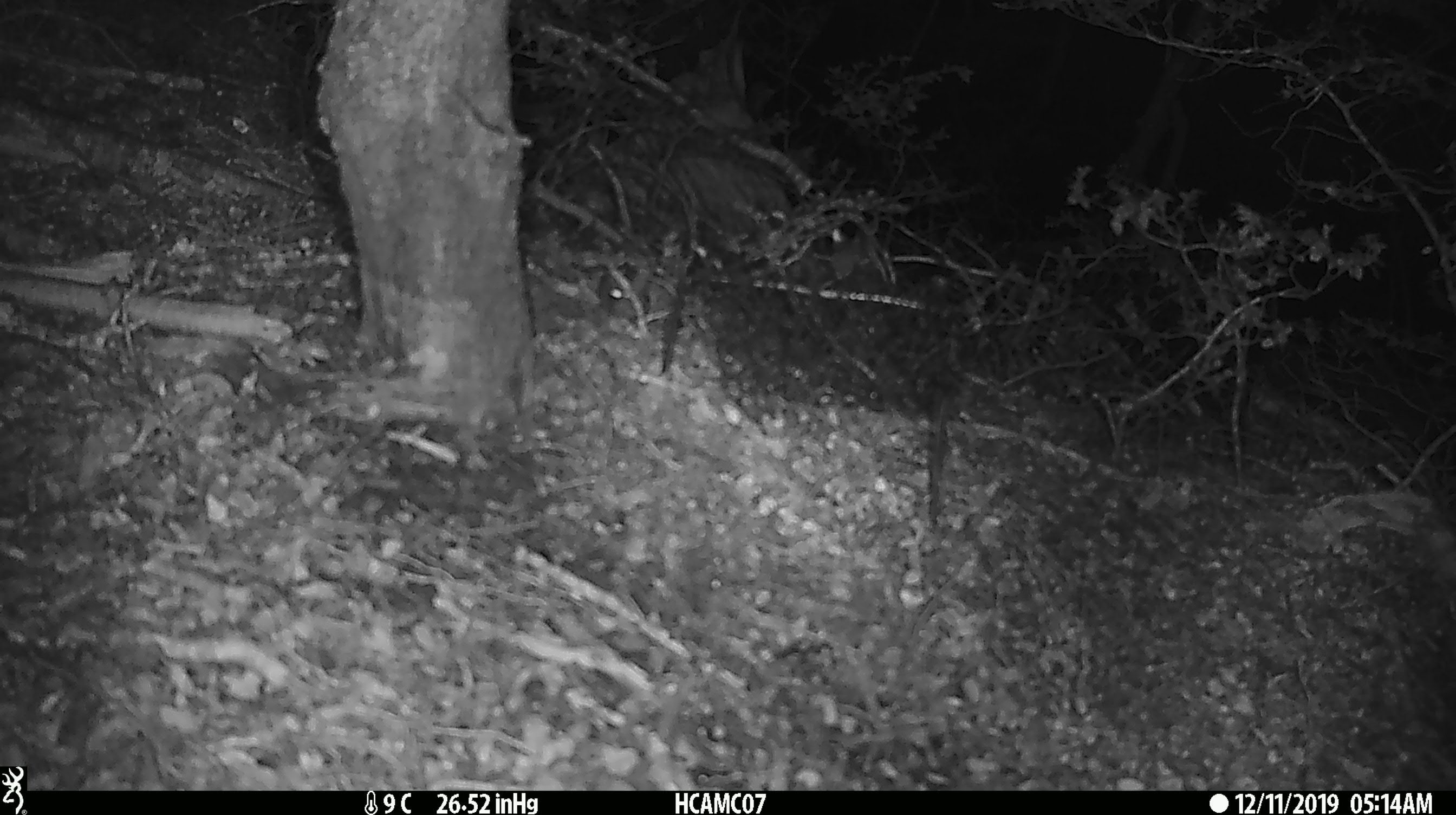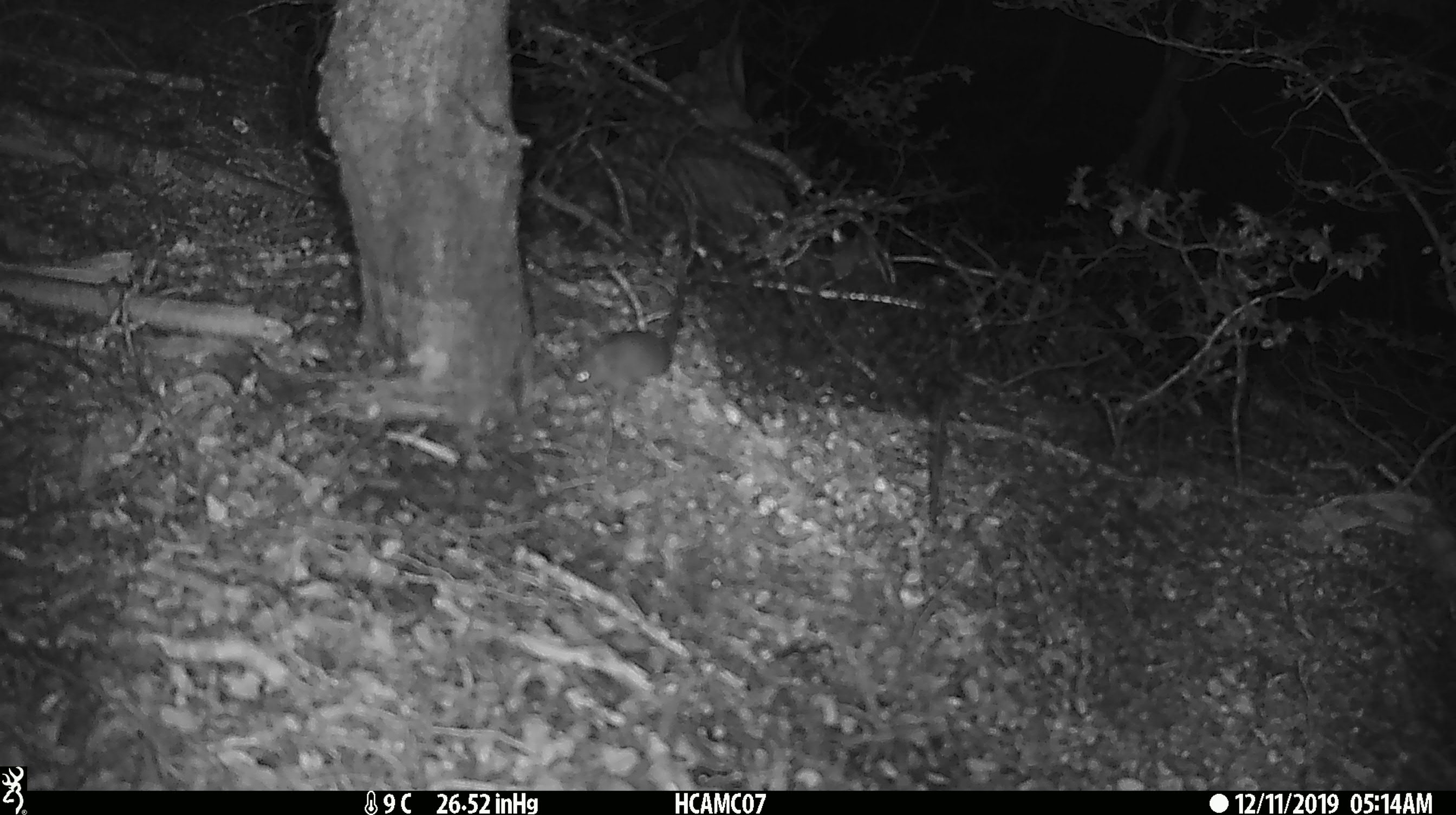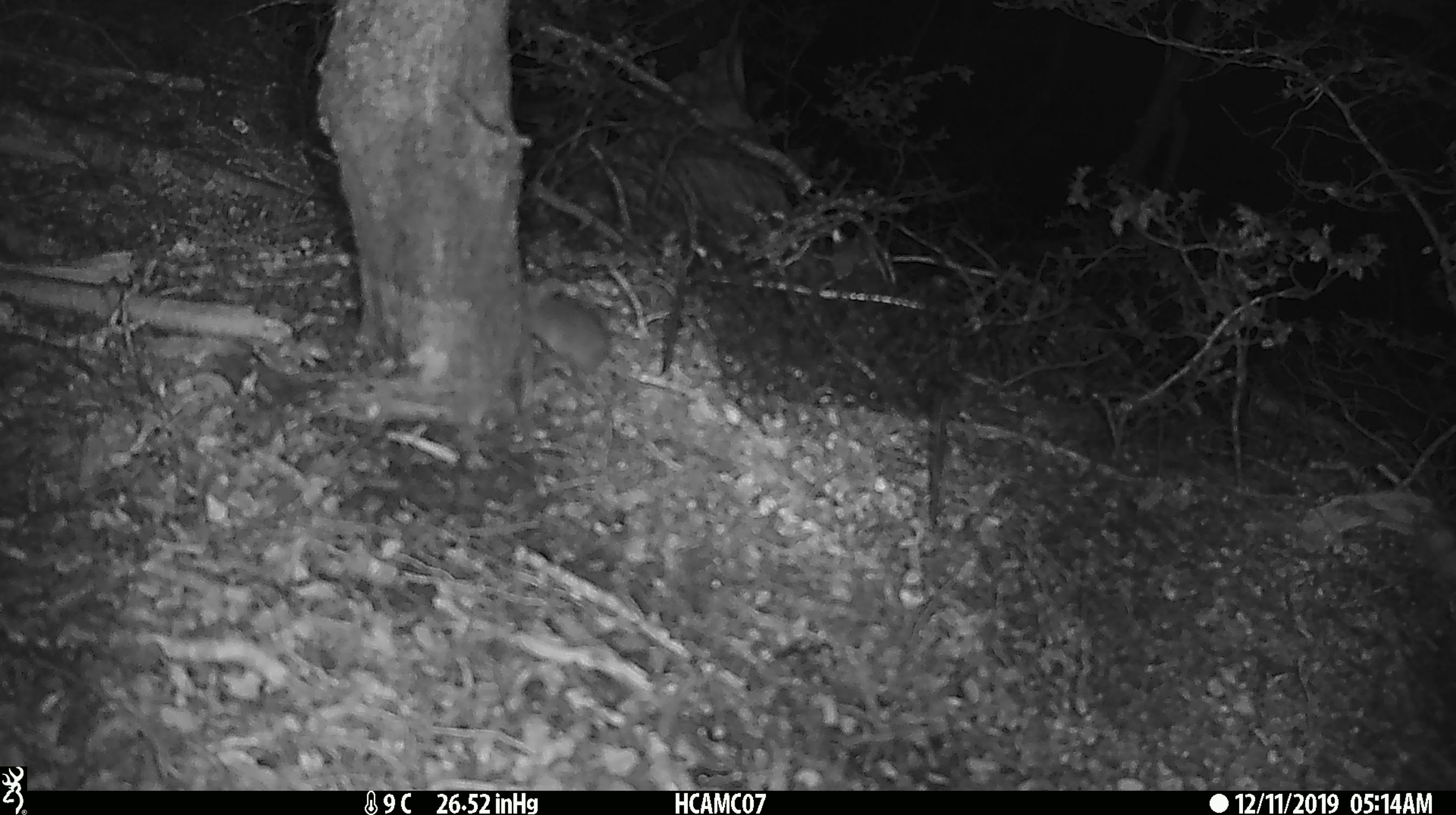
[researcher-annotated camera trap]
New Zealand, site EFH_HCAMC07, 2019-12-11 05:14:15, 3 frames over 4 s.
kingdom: Animalia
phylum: Chordata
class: Mammalia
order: Rodentia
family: Muridae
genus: Mus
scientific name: Mus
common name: mouse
Mouse (Mus).